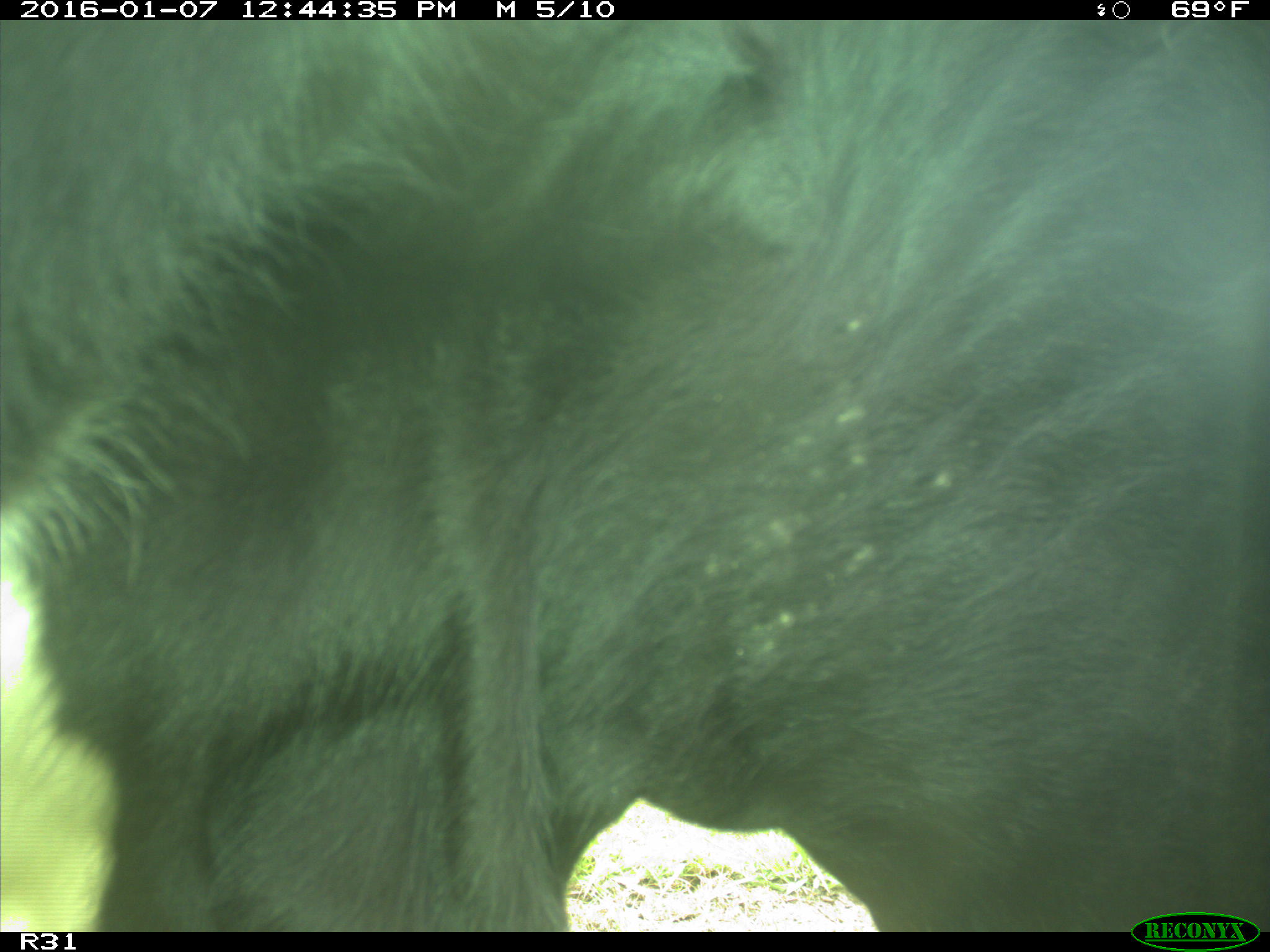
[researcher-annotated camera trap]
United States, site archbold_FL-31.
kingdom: Animalia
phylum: Chordata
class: Mammalia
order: Artiodactyla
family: Bovidae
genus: Bos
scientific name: Bos taurus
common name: domestic cow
Bos taurus (domestic cow).